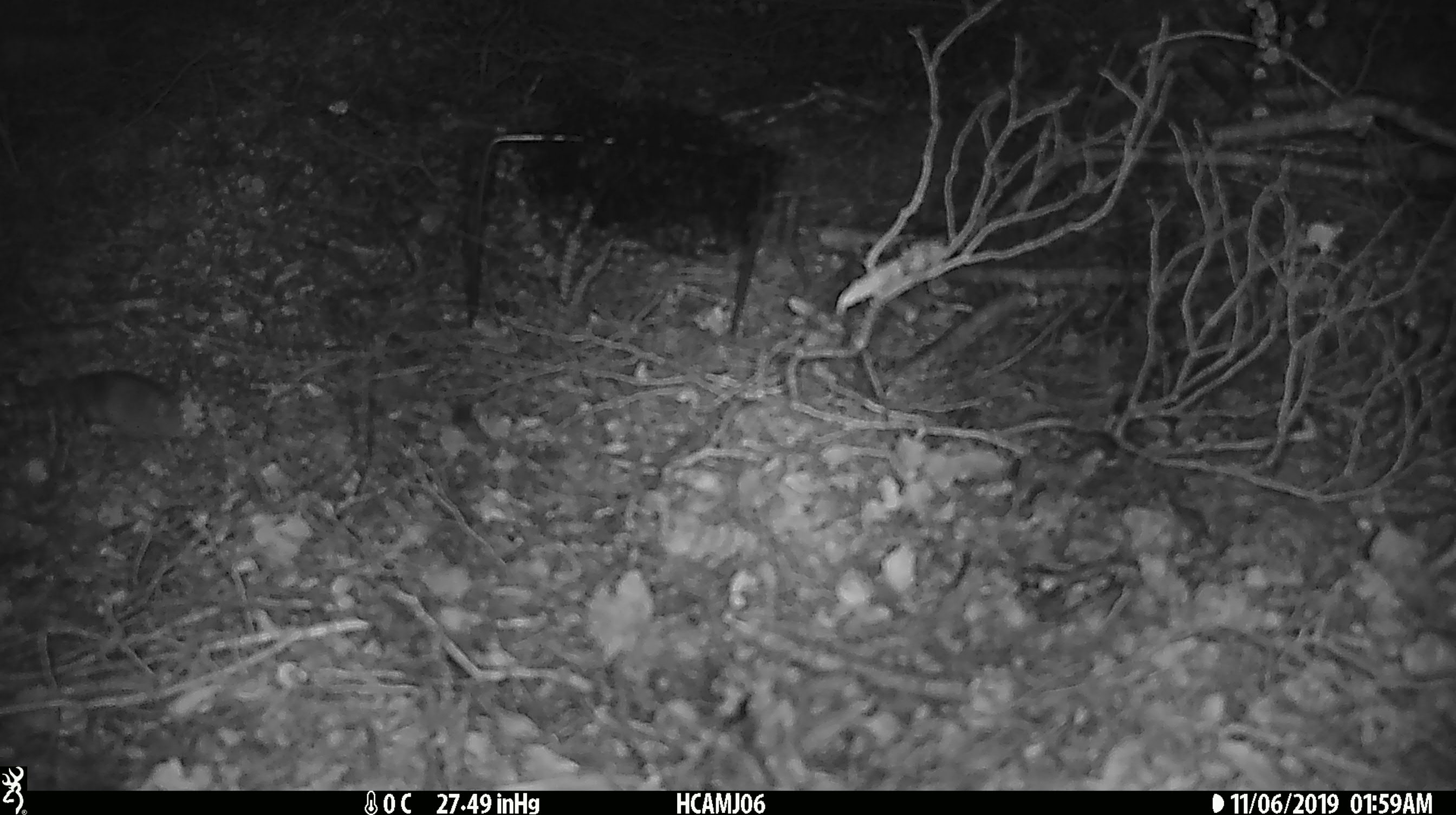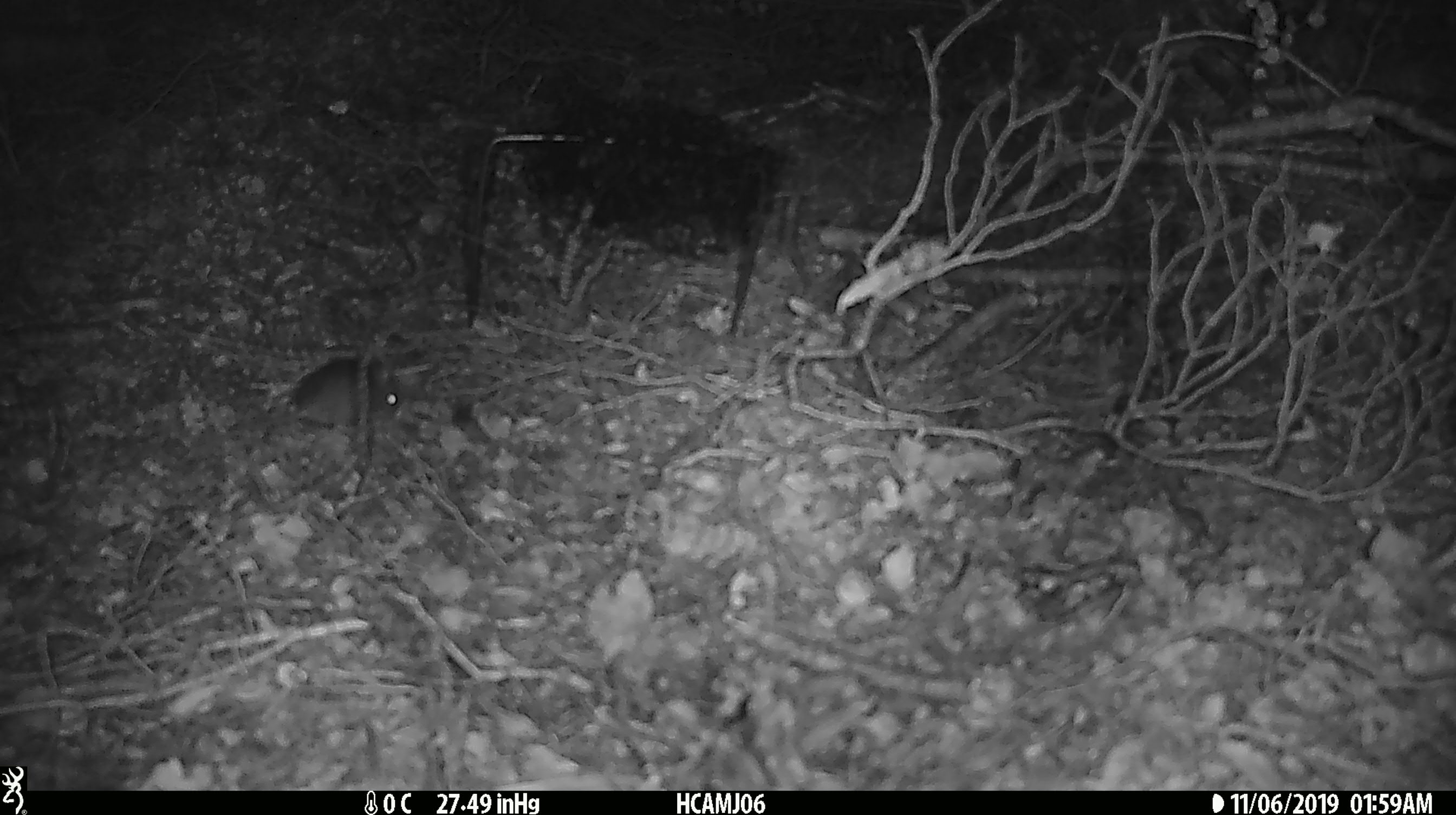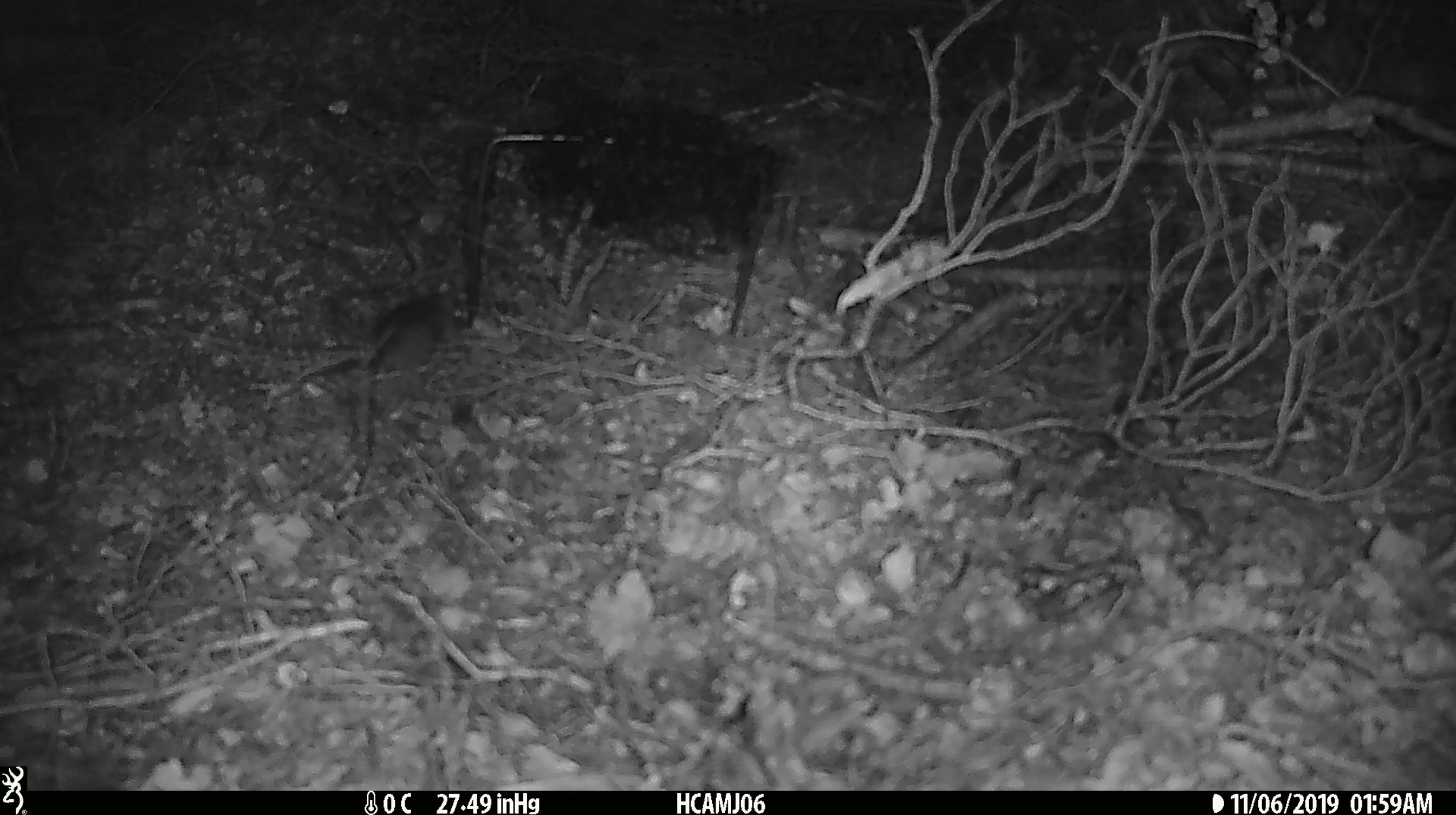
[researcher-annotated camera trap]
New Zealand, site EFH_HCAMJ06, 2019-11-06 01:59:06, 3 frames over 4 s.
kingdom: Animalia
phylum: Chordata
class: Mammalia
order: Rodentia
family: Muridae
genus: Mus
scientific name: Mus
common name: mouse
Mouse (Mus).